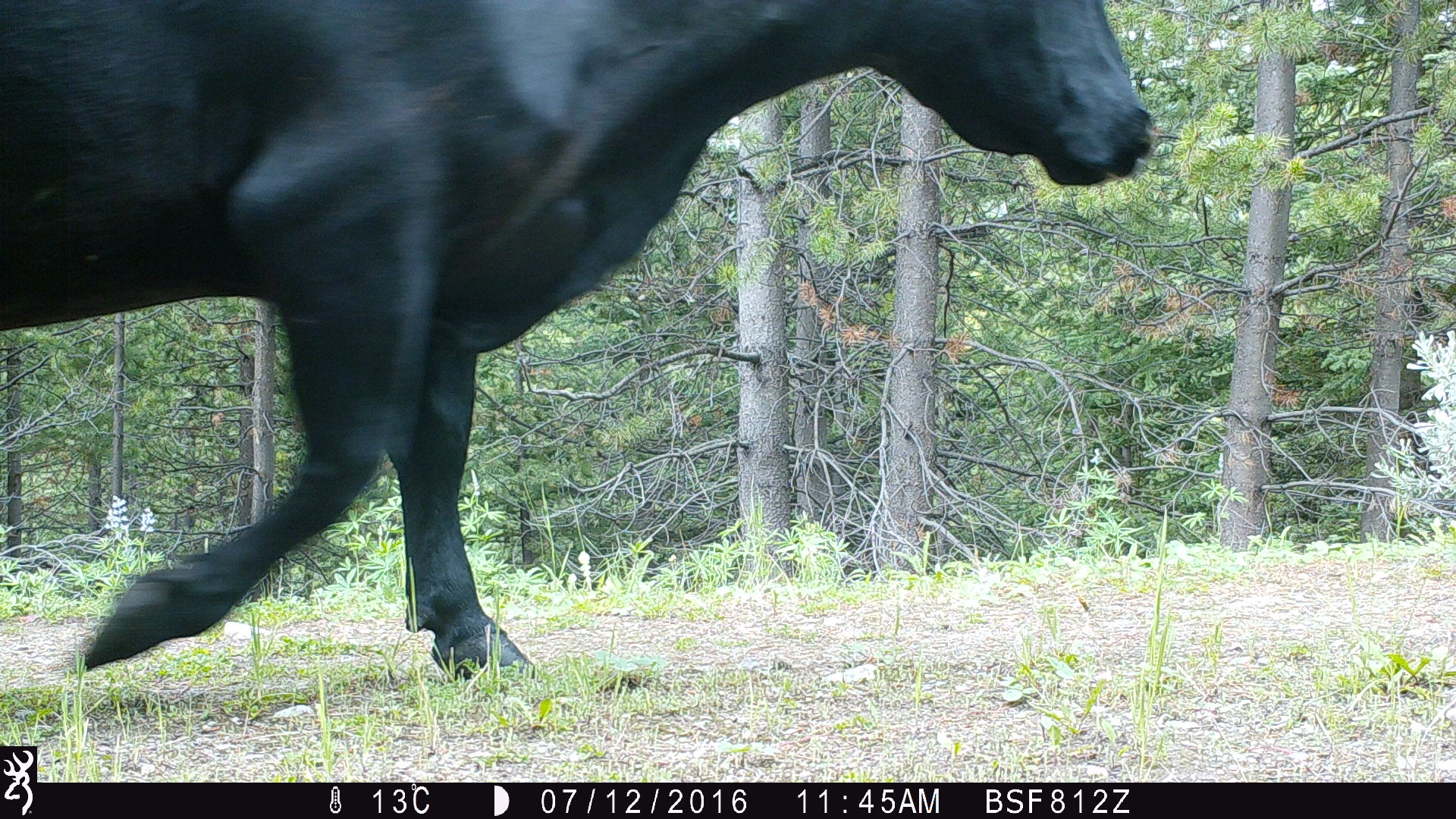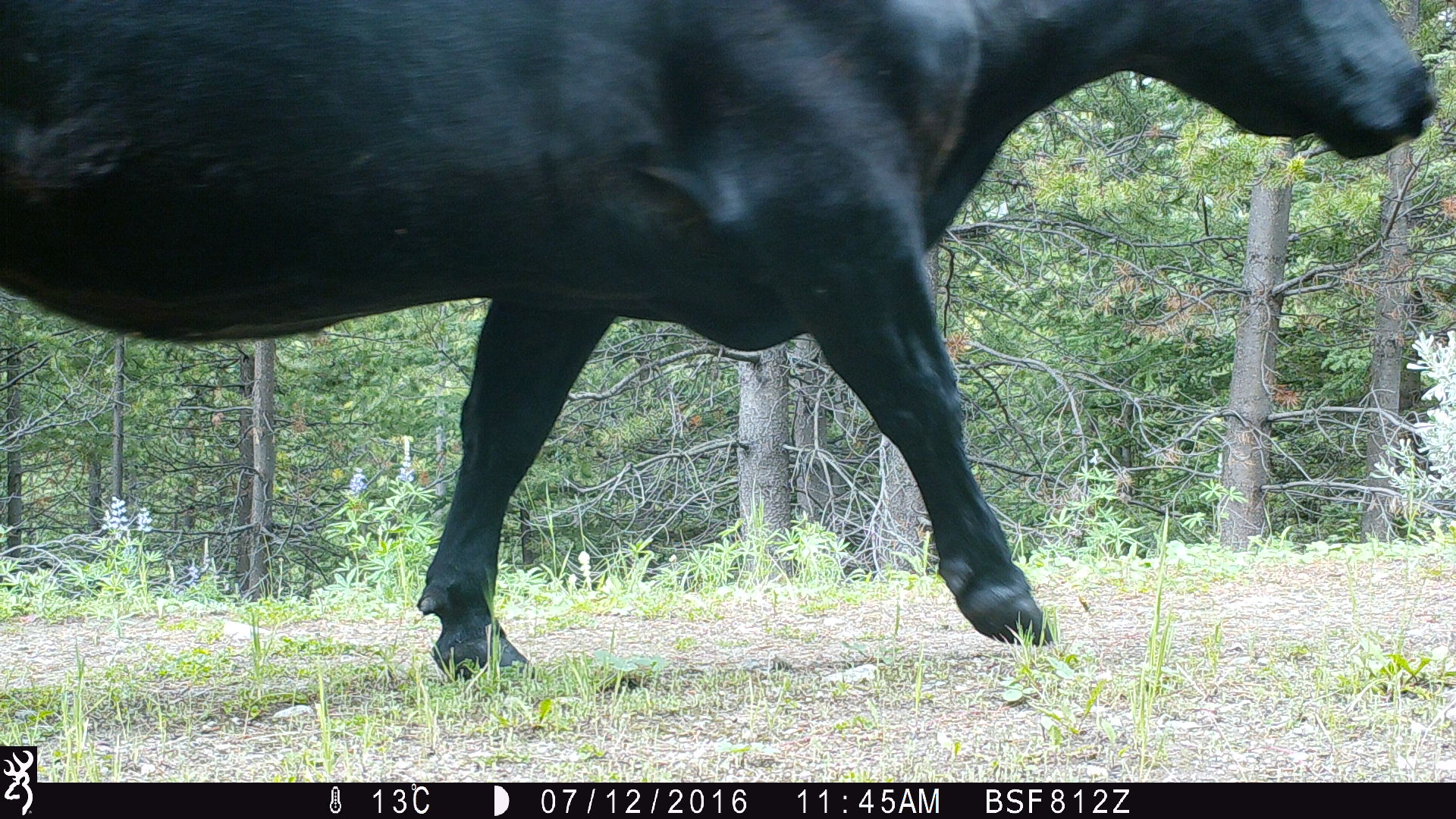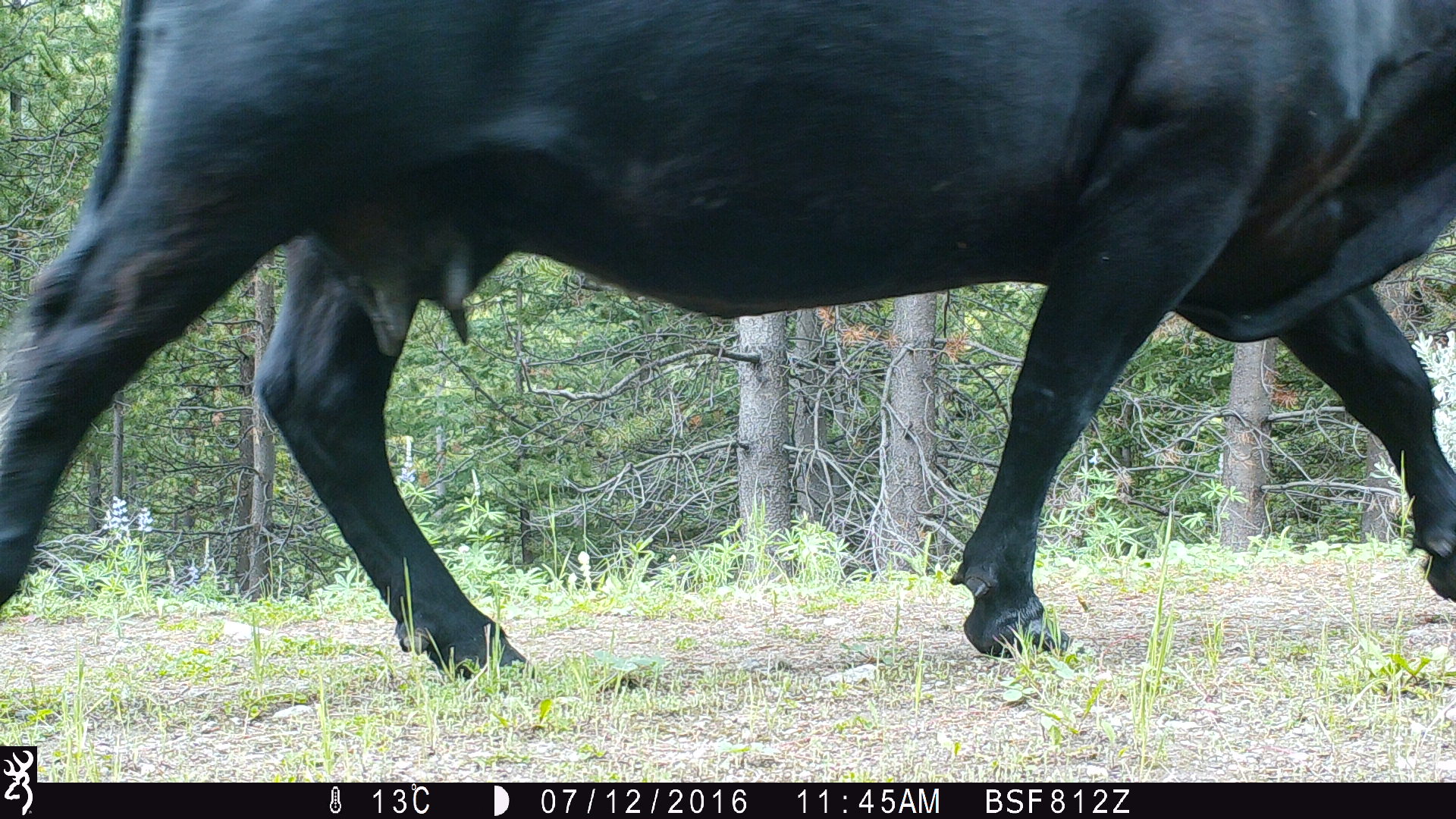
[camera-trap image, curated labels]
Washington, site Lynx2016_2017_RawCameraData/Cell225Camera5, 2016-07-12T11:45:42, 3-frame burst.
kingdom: Animalia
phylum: Chordata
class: Mammalia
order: Artiodactyla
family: Bovidae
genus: Bos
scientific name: Bos taurus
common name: domestic cattle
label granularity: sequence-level